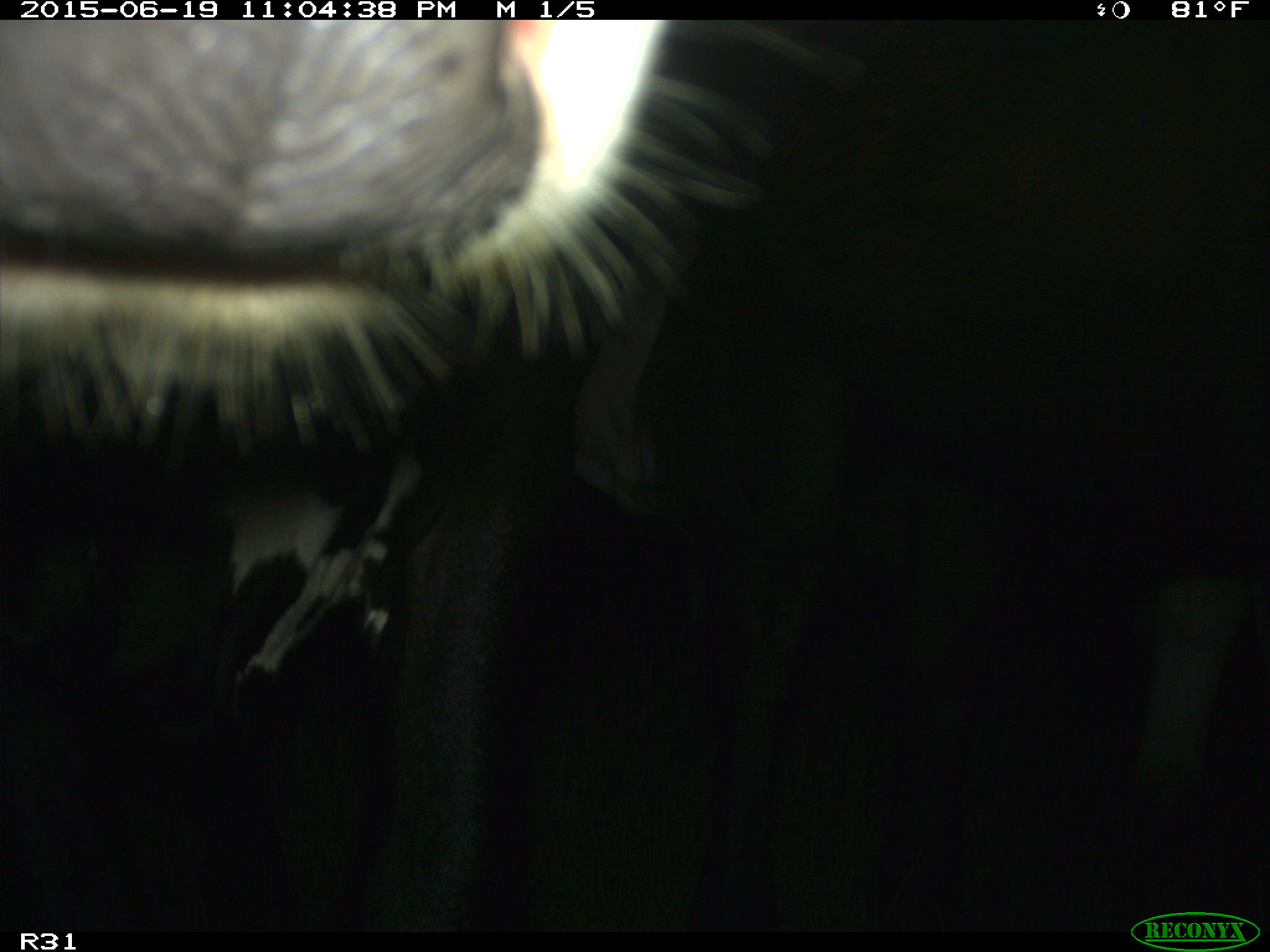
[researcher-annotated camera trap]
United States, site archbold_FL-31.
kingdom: Animalia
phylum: Chordata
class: Mammalia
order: Artiodactyla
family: Bovidae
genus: Bos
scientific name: Bos taurus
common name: domestic cow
Bos taurus (domestic cow).